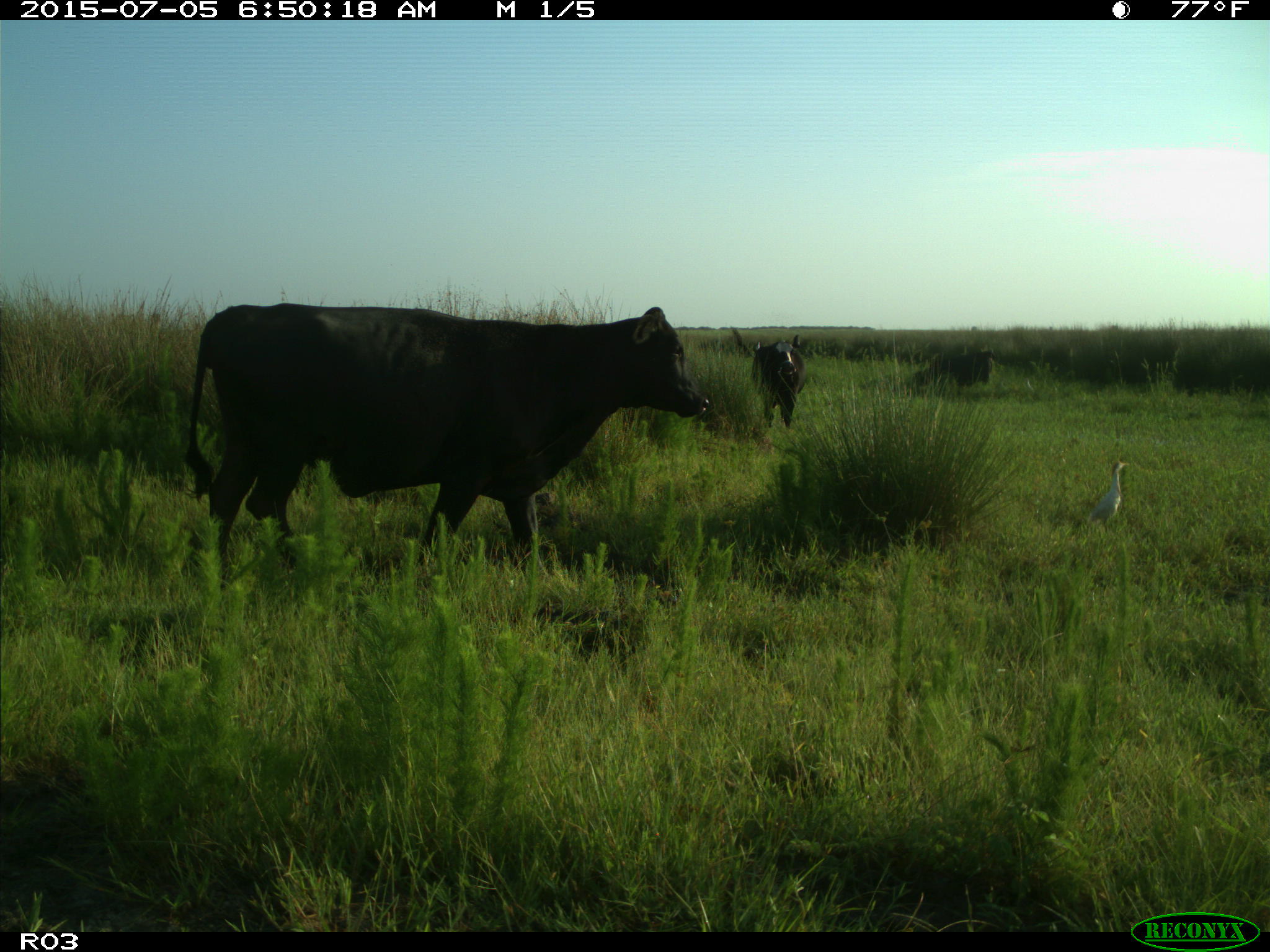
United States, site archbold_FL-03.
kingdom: Animalia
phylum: Chordata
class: Mammalia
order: Artiodactyla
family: Bovidae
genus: Bos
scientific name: Bos taurus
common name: domestic cow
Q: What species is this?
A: Bos taurus (domestic cow).